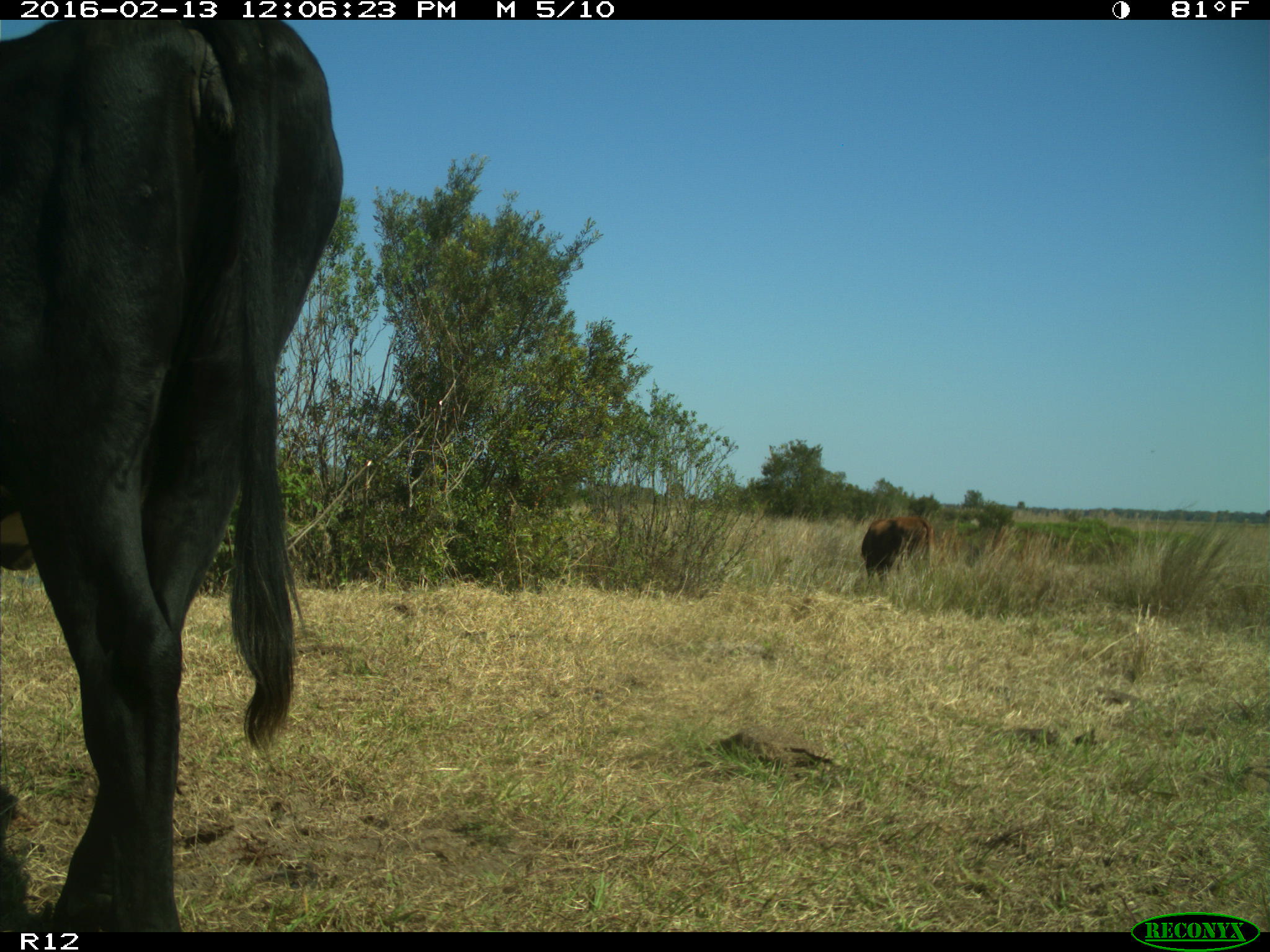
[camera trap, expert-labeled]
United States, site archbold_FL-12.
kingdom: Animalia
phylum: Chordata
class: Mammalia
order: Artiodactyla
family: Bovidae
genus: Bos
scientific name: Bos taurus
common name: domestic cow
Bos taurus (domestic cow).